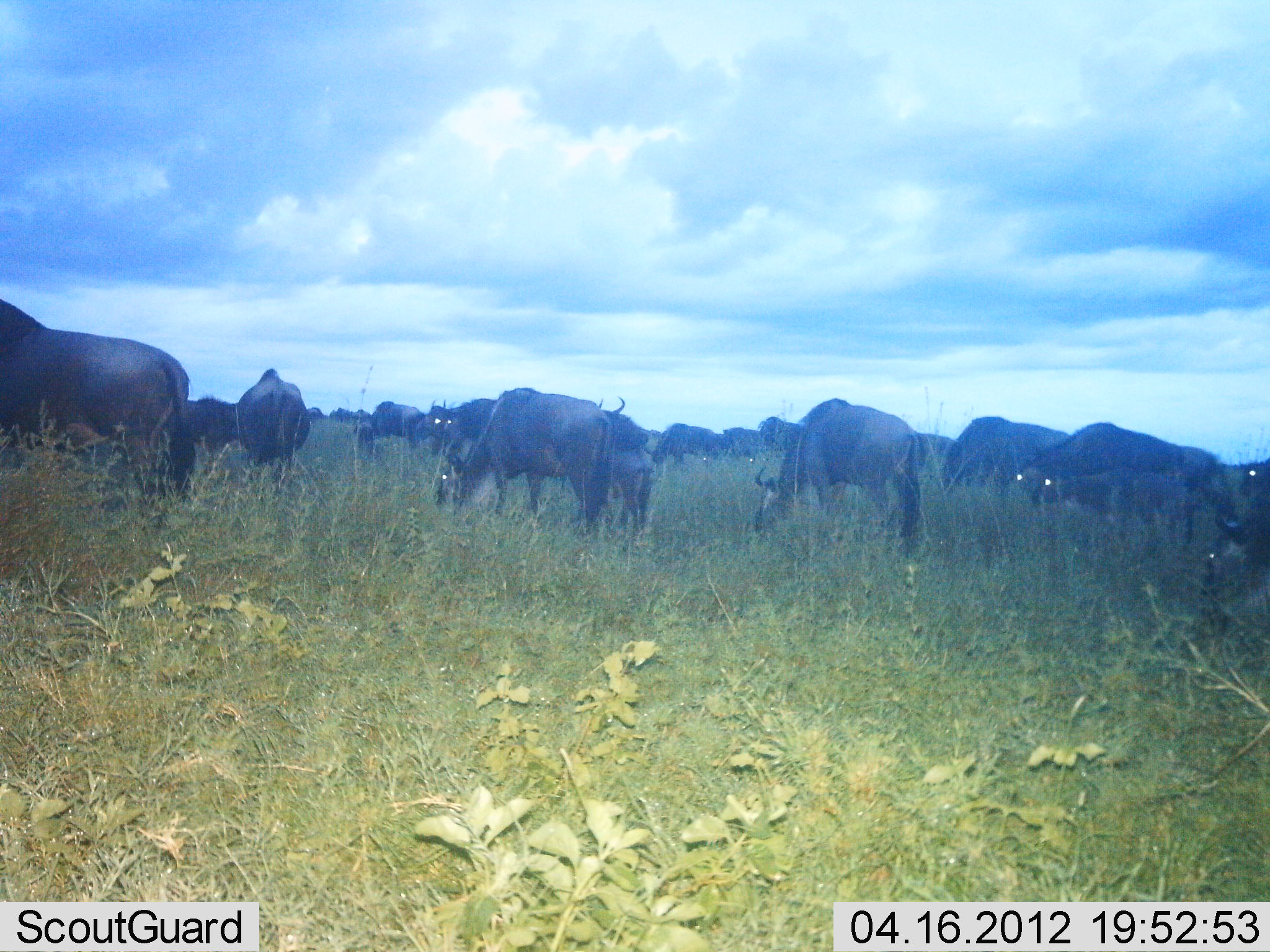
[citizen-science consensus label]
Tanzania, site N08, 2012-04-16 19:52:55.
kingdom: Animalia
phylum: Chordata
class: Mammalia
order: Artiodactyla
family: Bovidae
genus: Connochaetes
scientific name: Connochaetes taurinus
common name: blue wildebeest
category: wildebeest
Wildebeest (blue wildebeest) (Connochaetes taurinus), count 11-50. Behavior (volunteer vote fractions): standing 41%, resting 6%, moving 12%, interacting 6%. Young present (vote fraction): 24%. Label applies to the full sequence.